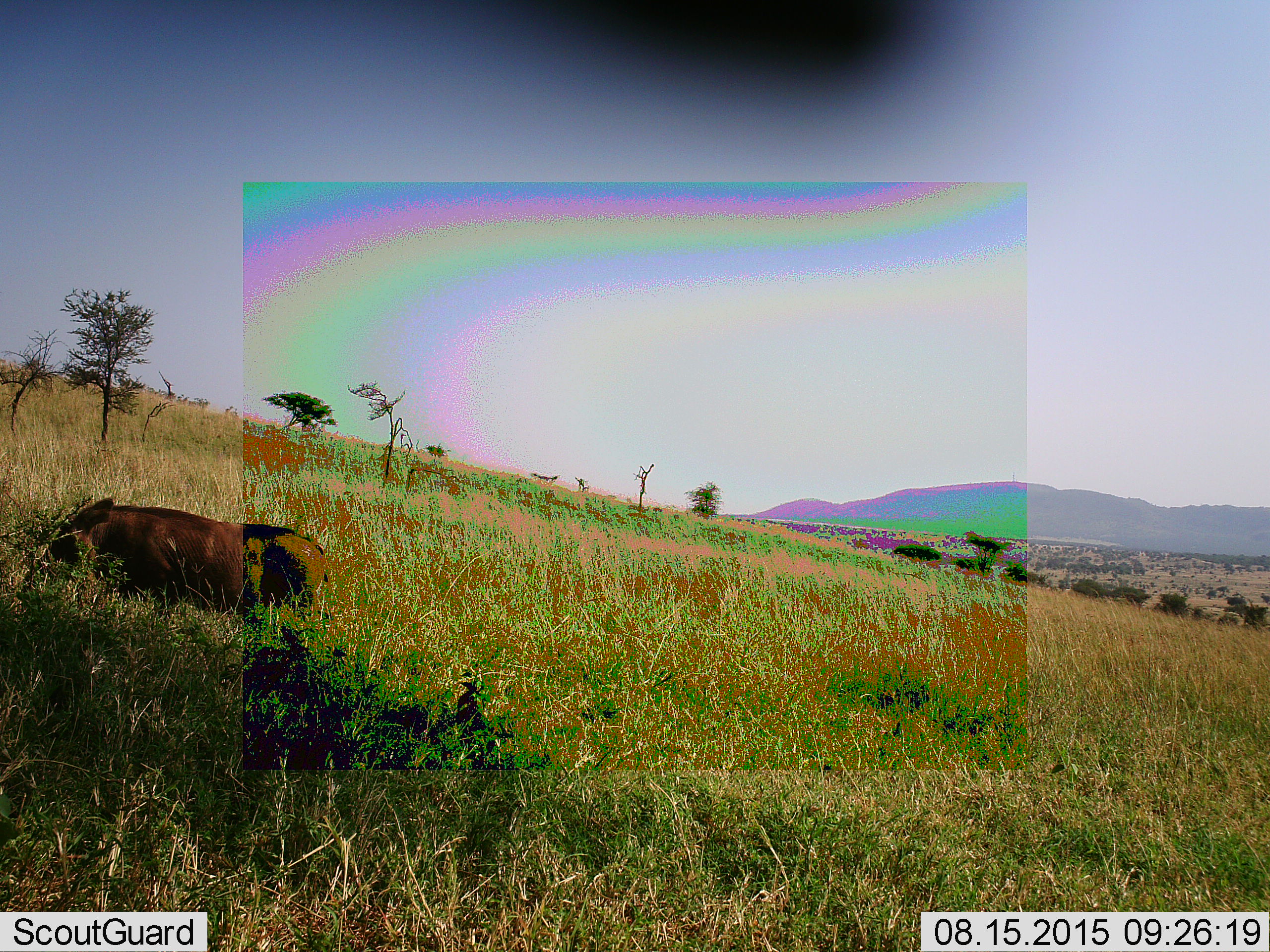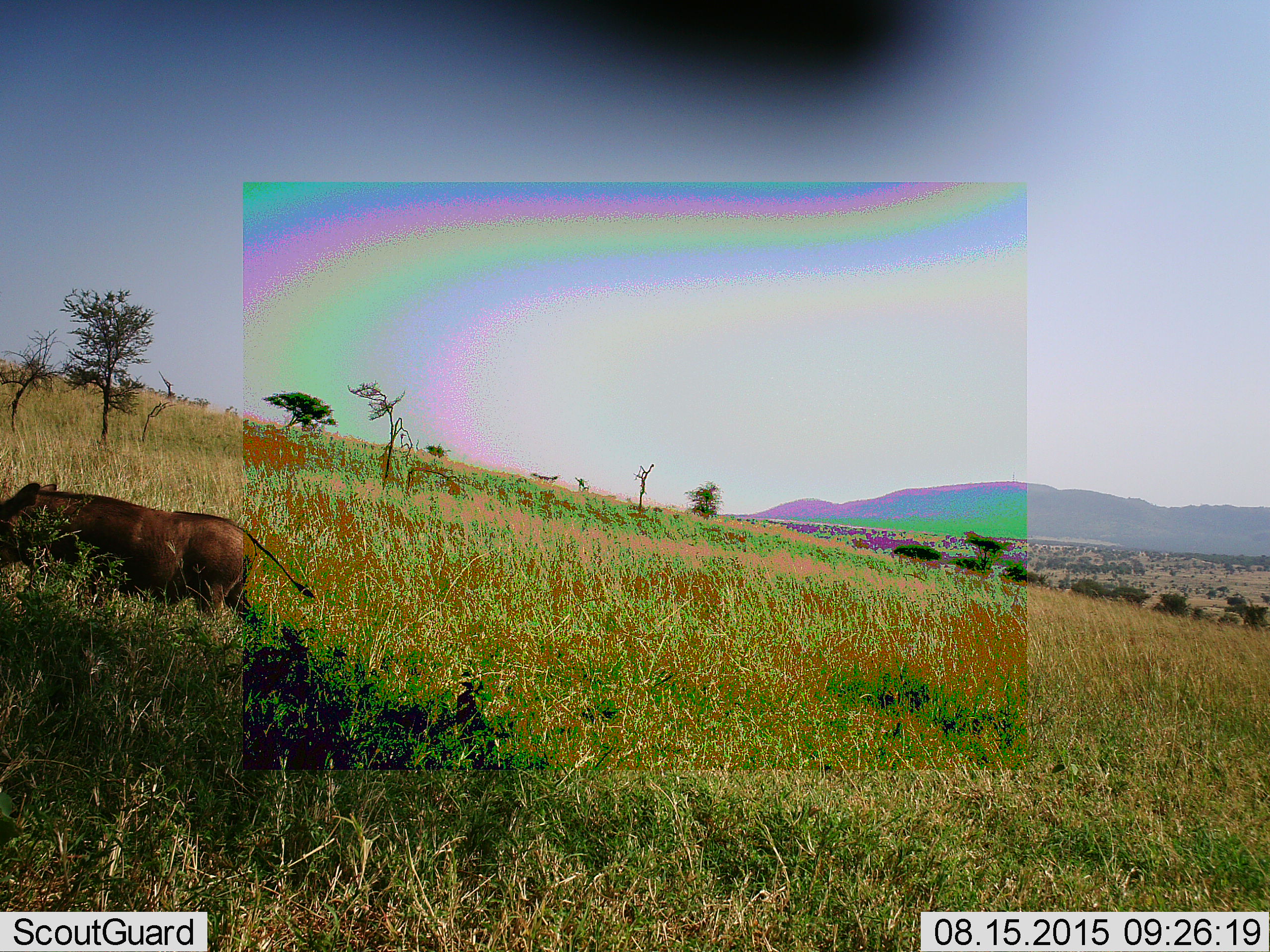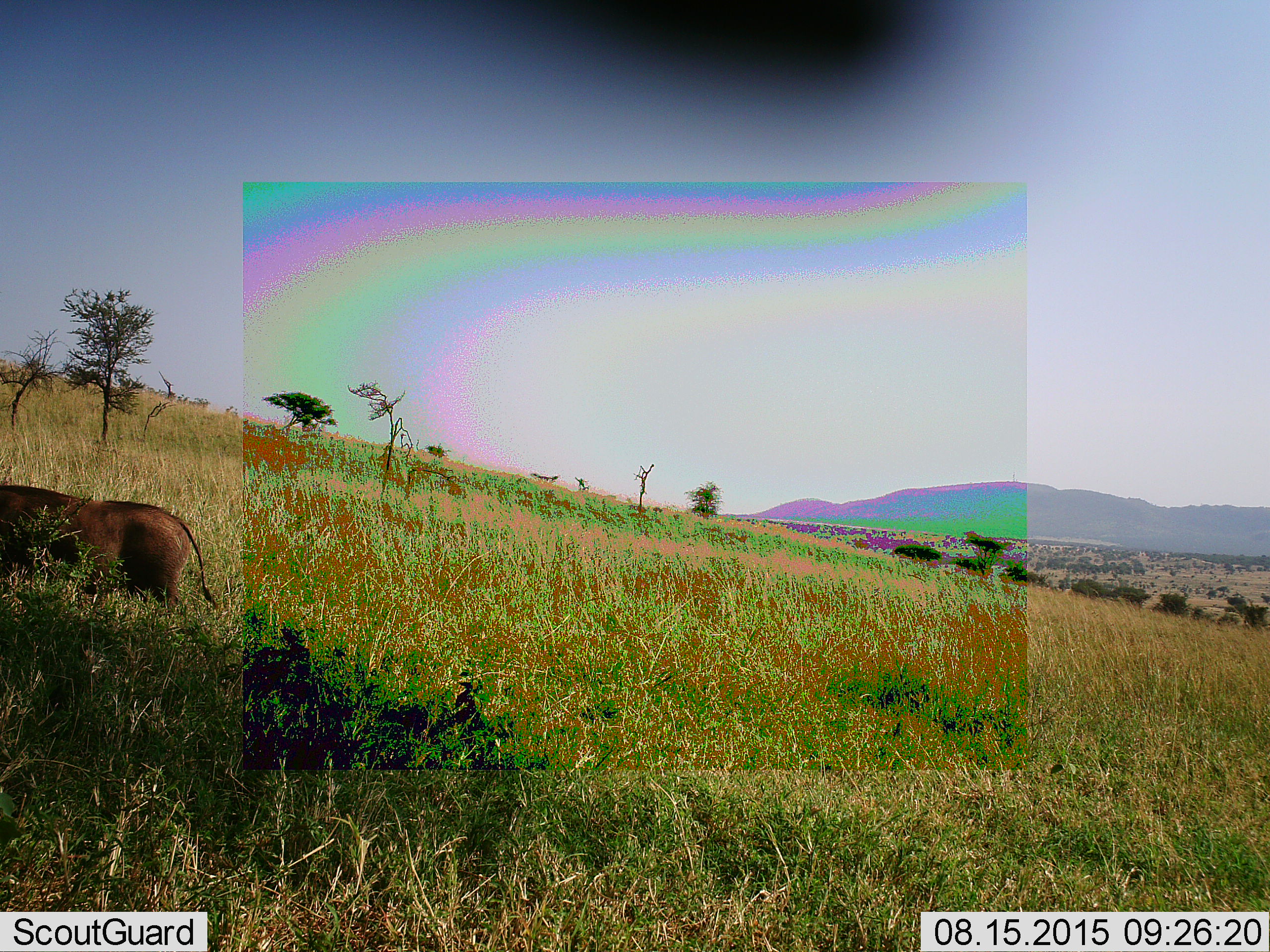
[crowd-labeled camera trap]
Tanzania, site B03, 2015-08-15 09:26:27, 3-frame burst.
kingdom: Animalia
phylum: Chordata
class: Mammalia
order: Artiodactyla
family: Suidae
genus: Phacochoerus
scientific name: Phacochoerus africanus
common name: warthog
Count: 1.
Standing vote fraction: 6%.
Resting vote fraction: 0%.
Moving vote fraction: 88%.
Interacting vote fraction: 0%.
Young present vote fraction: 0%.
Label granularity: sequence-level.